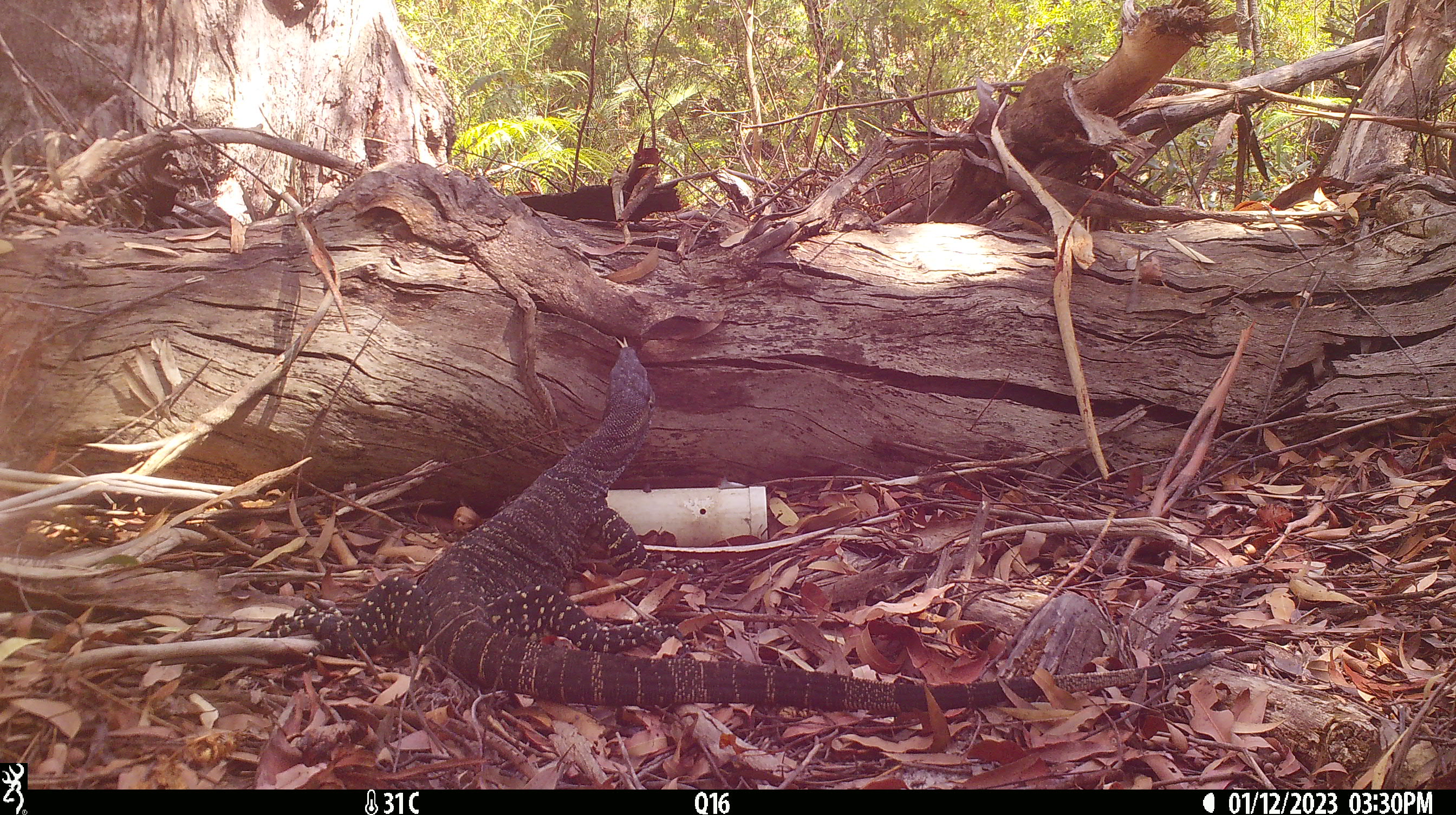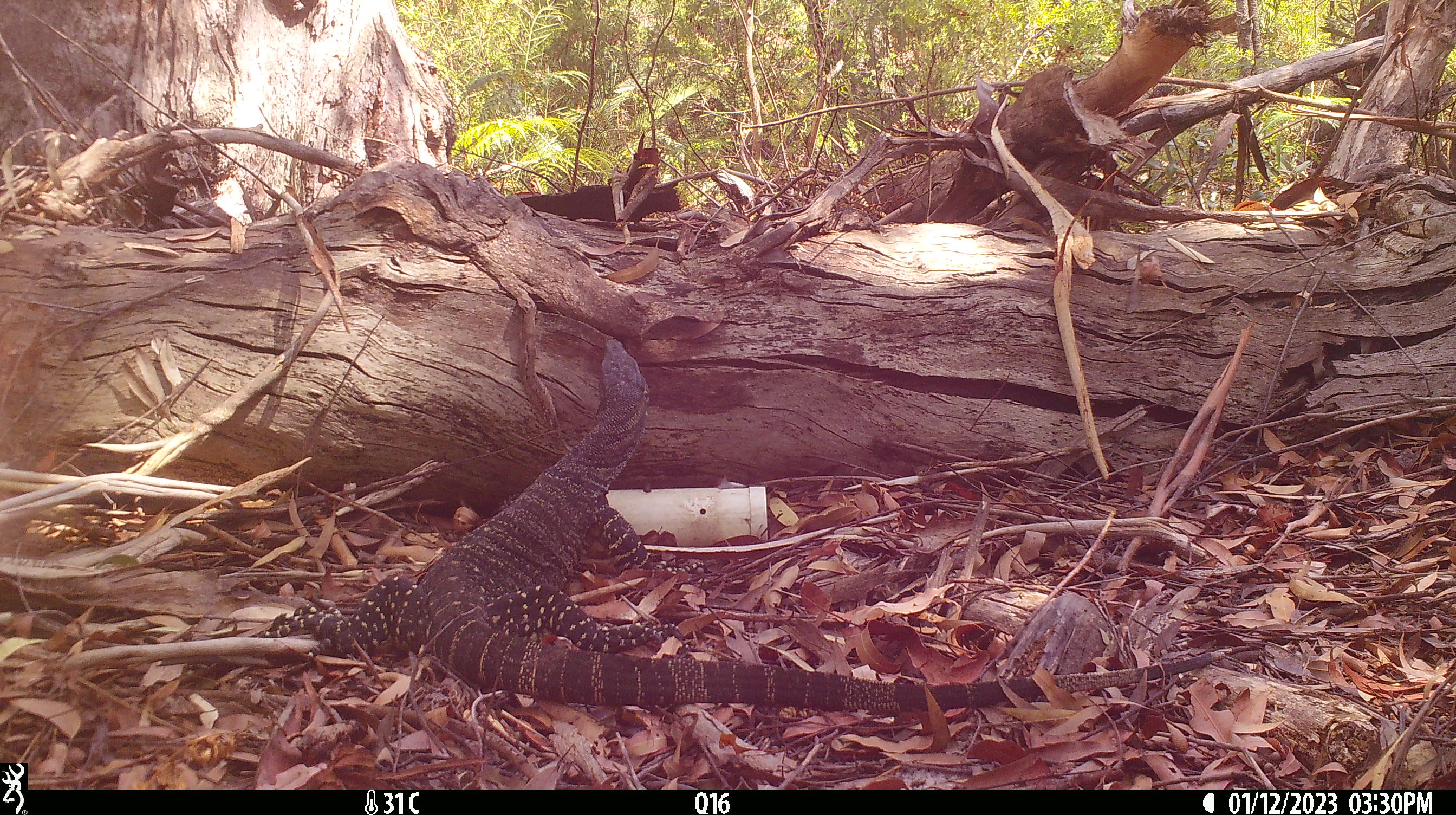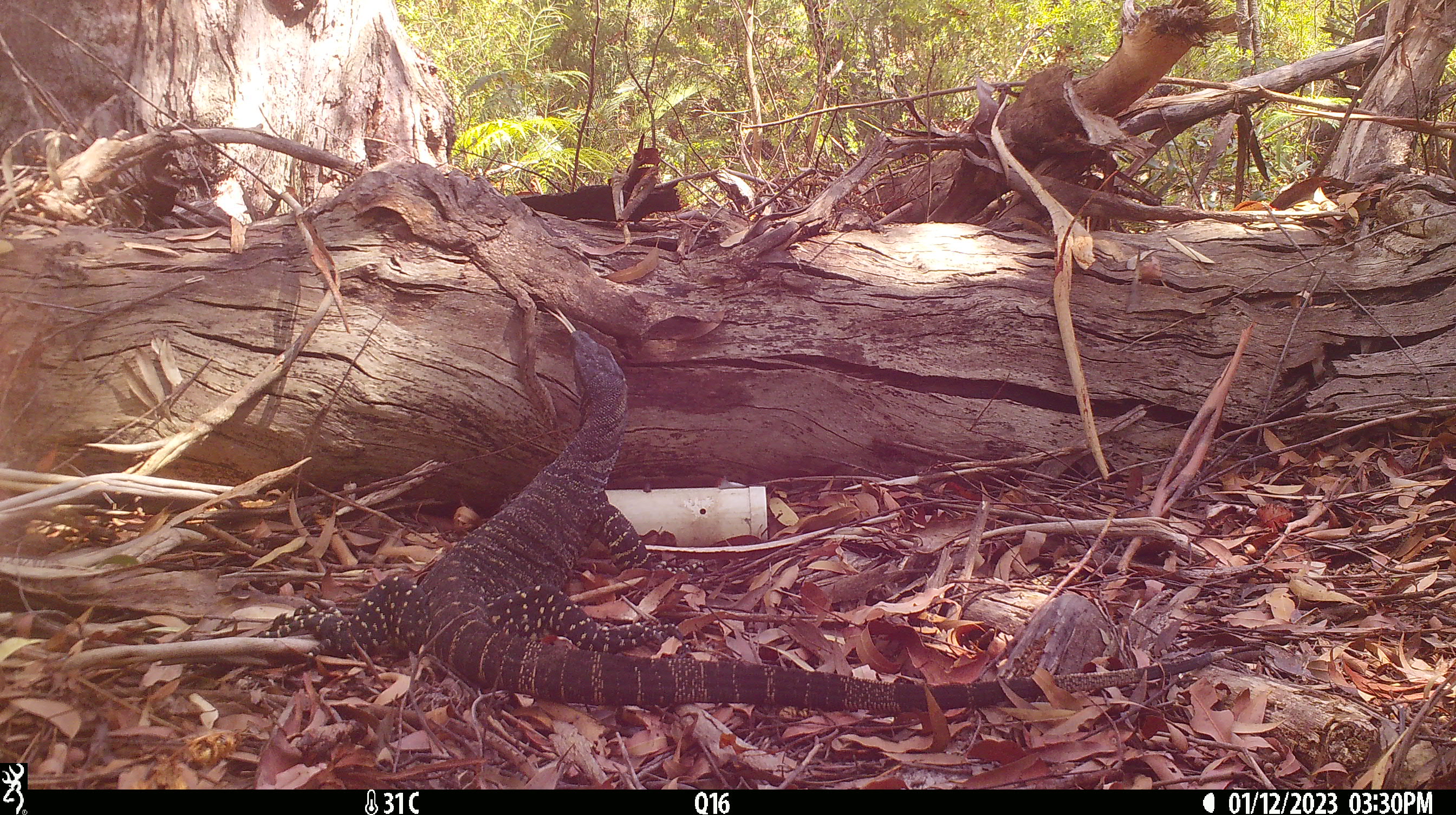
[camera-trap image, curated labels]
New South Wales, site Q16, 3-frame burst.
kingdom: Animalia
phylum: Chordata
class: Reptilia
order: Squamata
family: Varanidae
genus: Varanus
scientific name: Varanus varius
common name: lace monitor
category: goanna